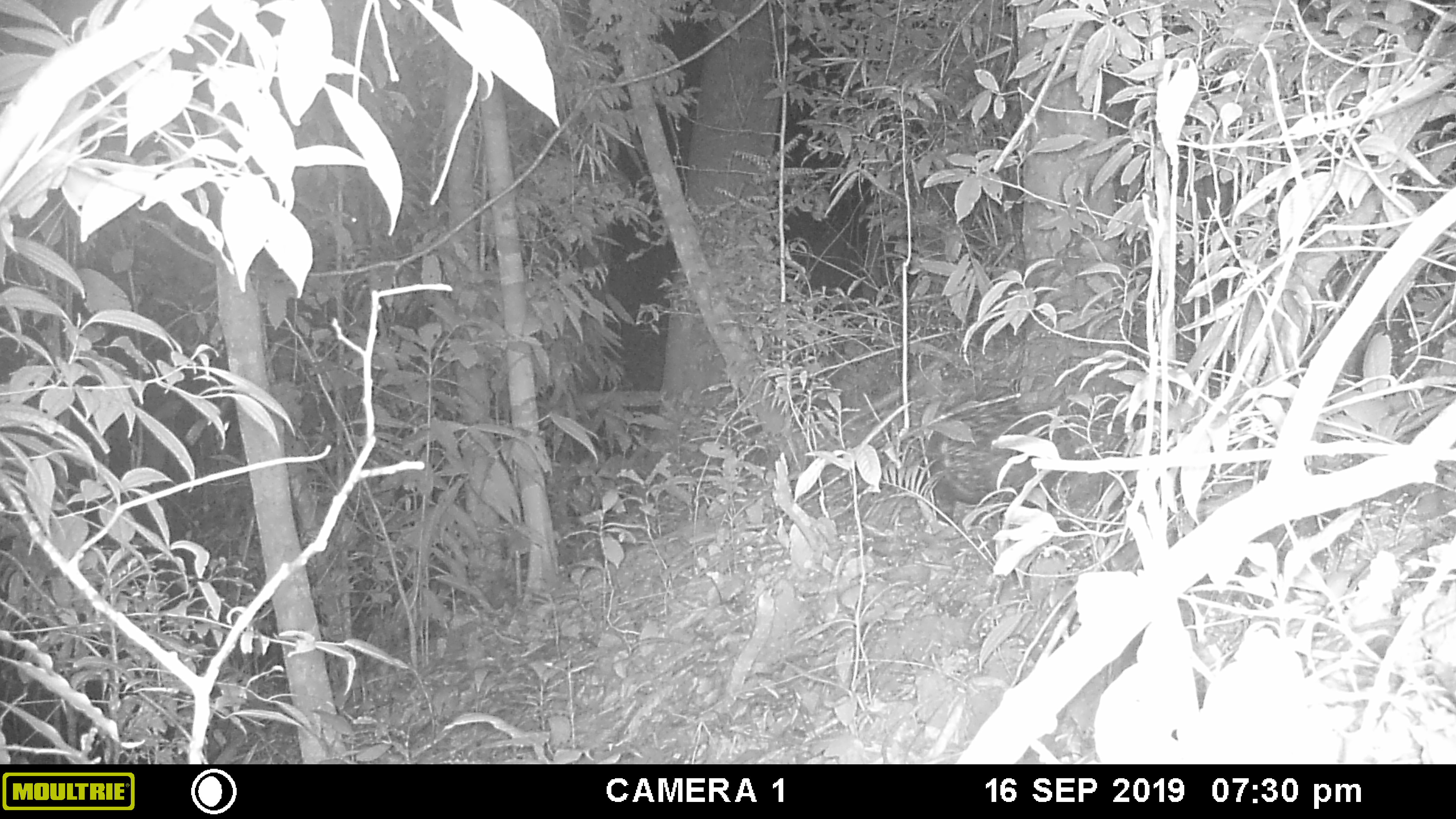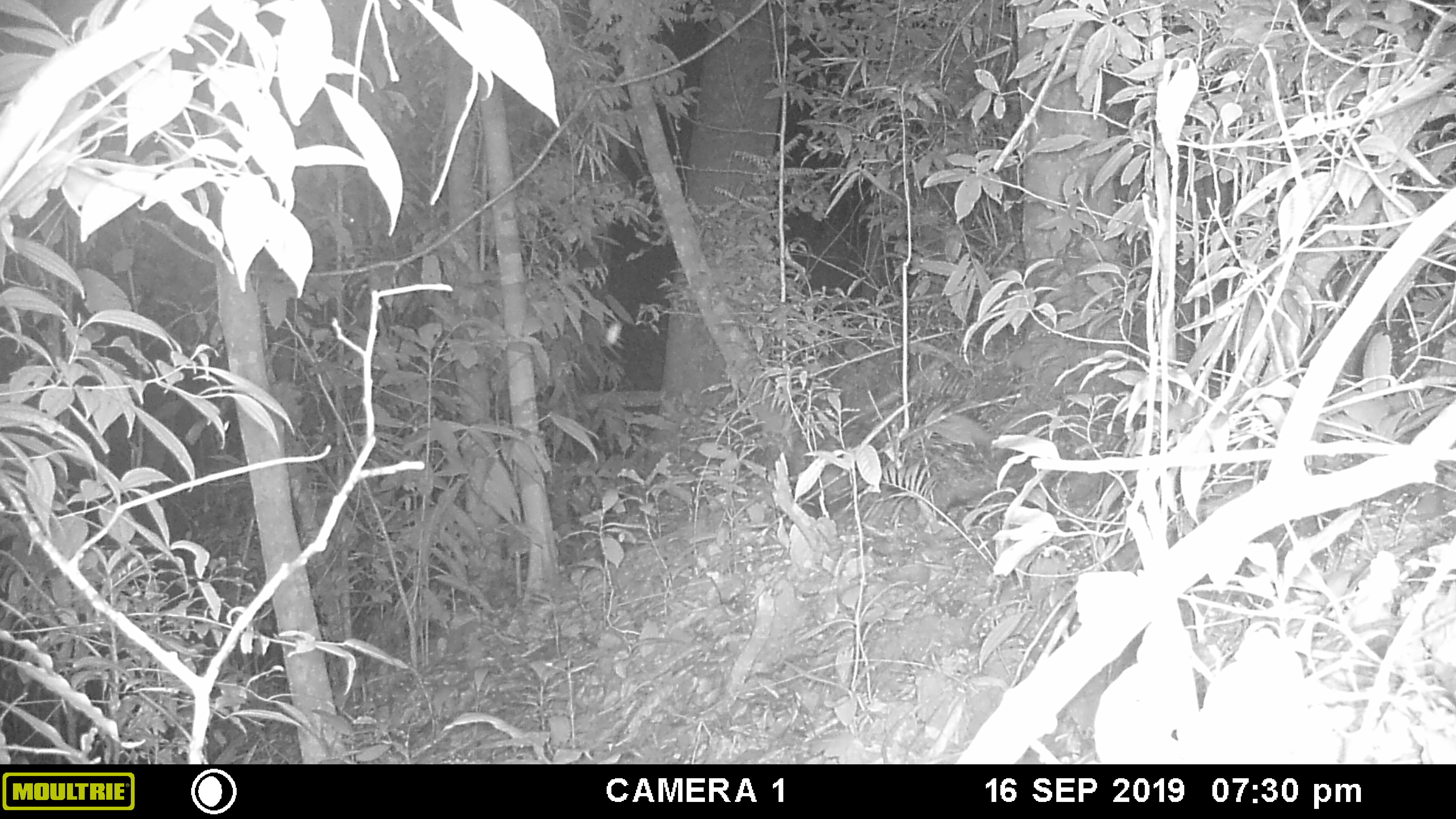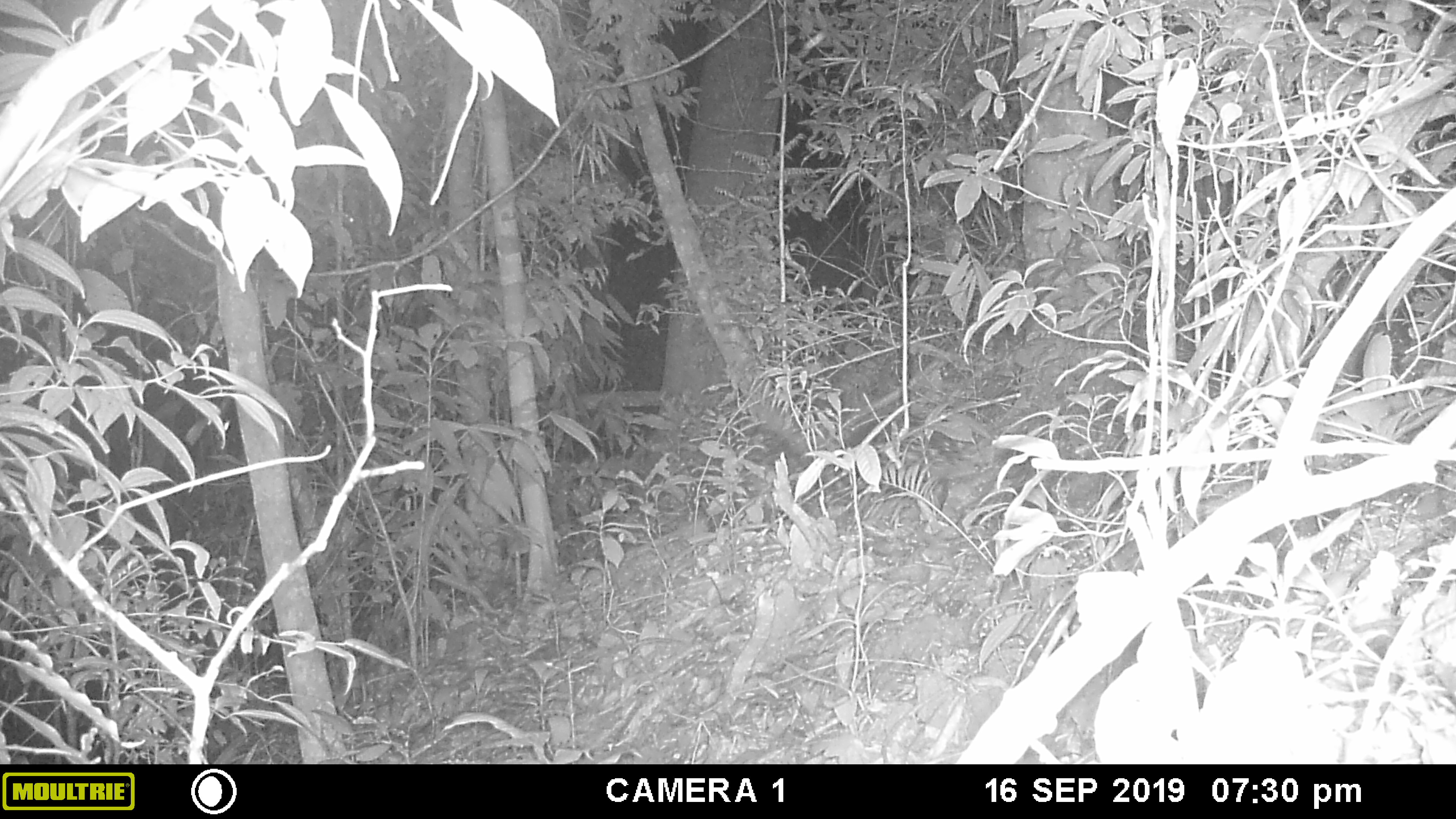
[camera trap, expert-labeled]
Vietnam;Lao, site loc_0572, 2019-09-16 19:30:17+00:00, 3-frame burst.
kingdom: Animalia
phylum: Chordata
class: Mammalia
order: Rodentia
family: Hystricidae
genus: Hystrix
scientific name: Hystrix brachyura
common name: malayan porcupine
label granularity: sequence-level